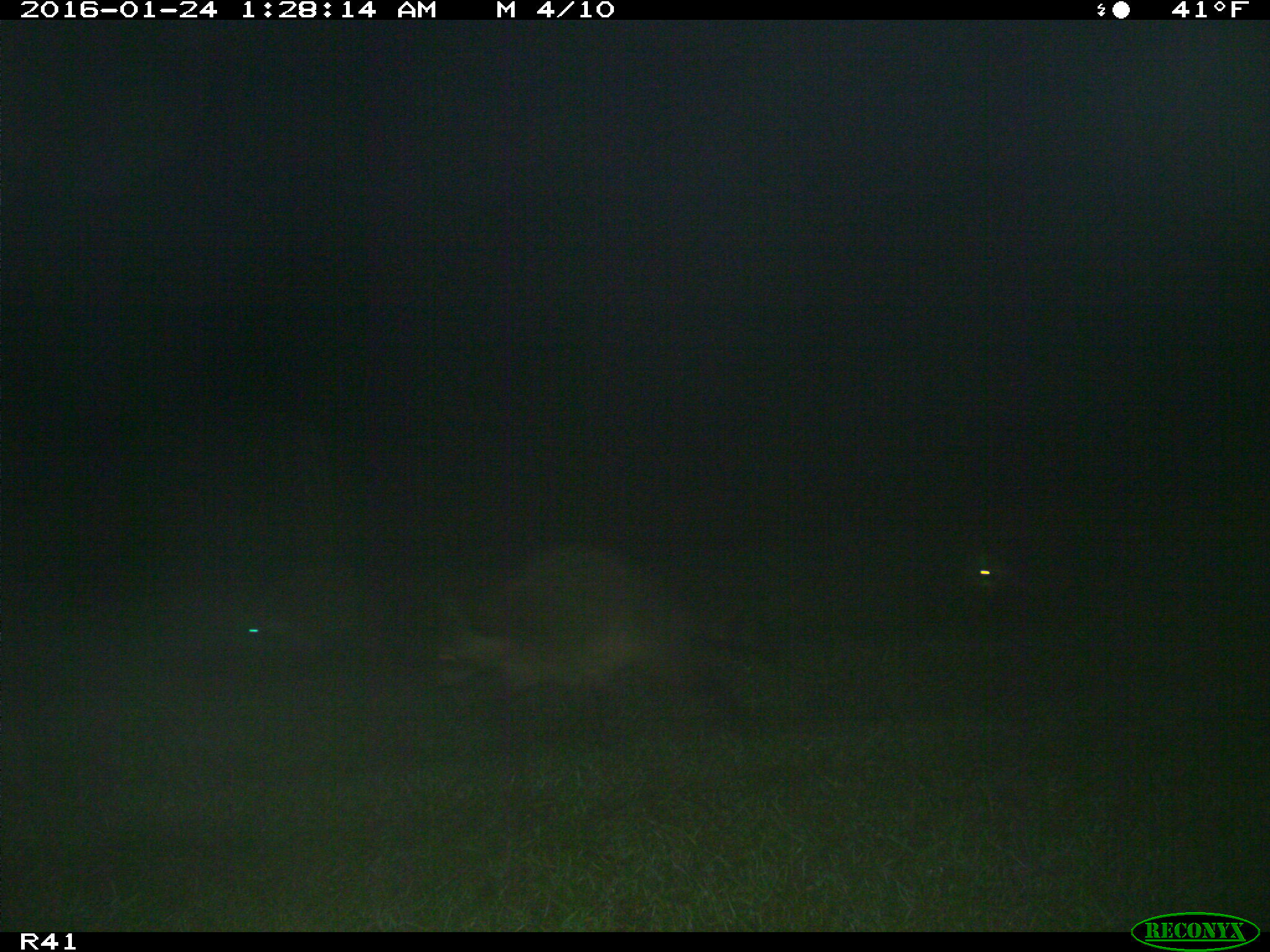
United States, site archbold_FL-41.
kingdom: Animalia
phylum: Chordata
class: Mammalia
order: Carnivora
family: Procyonidae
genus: Procyon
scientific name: Procyon lotor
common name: common raccoon